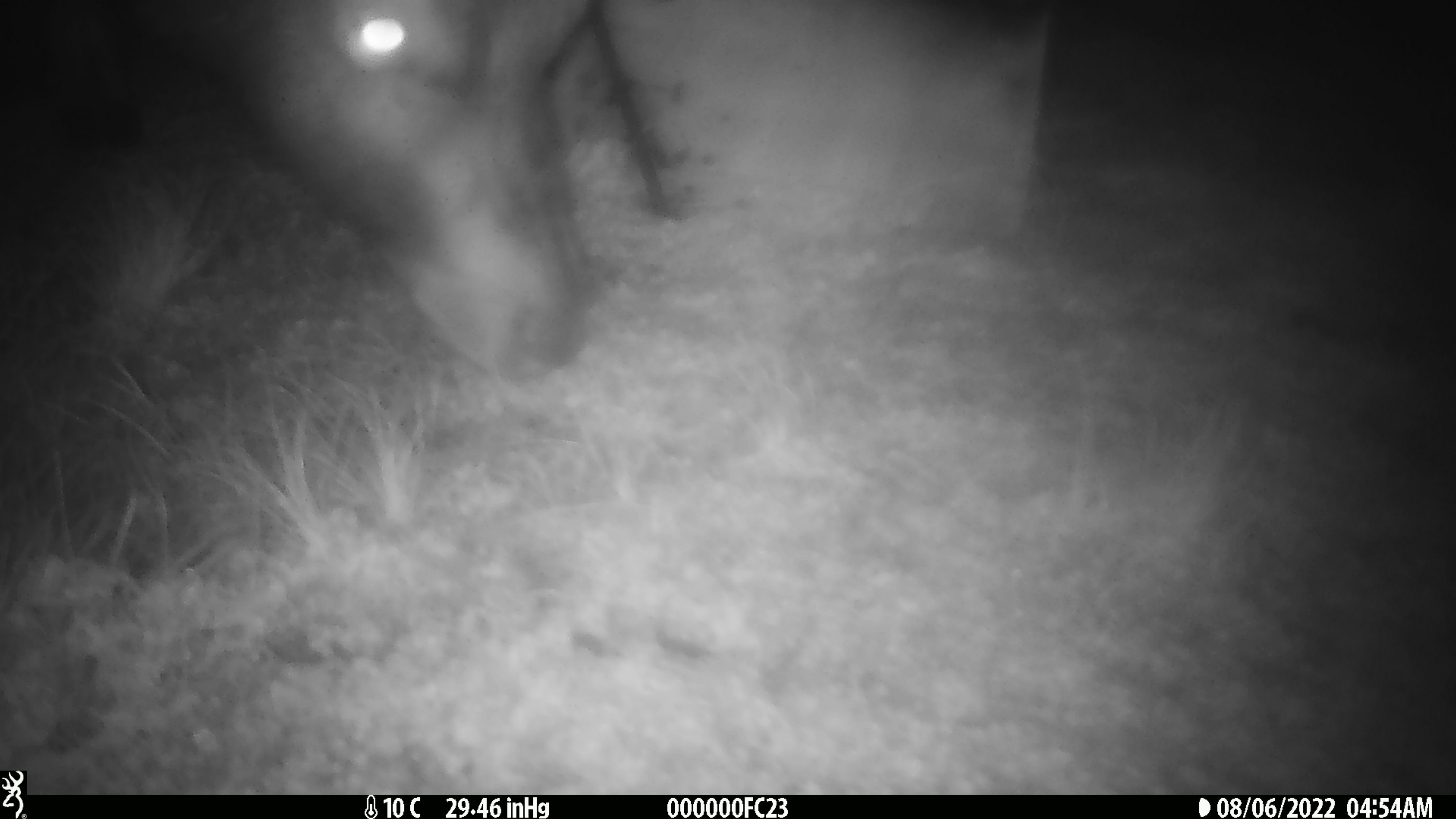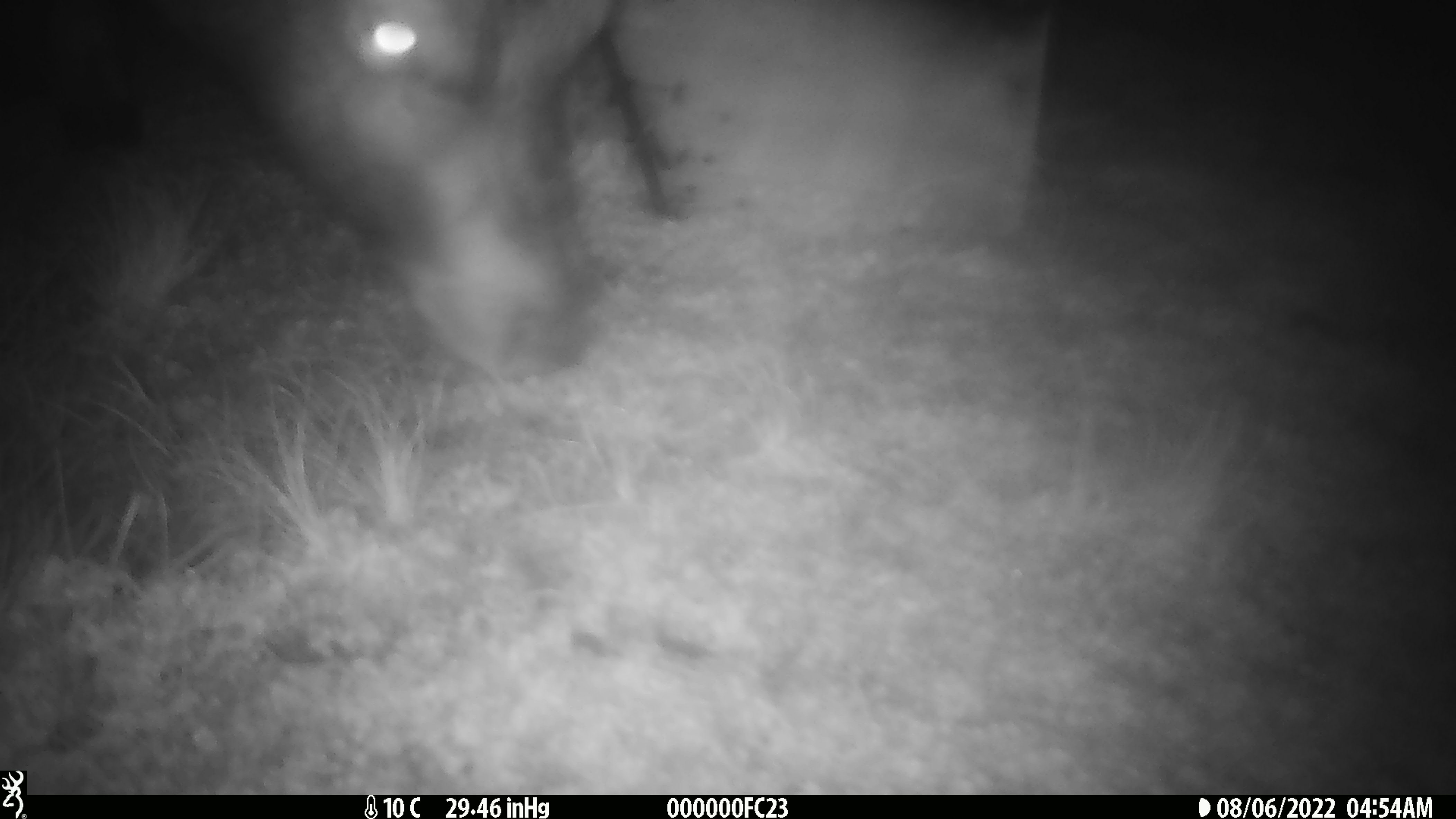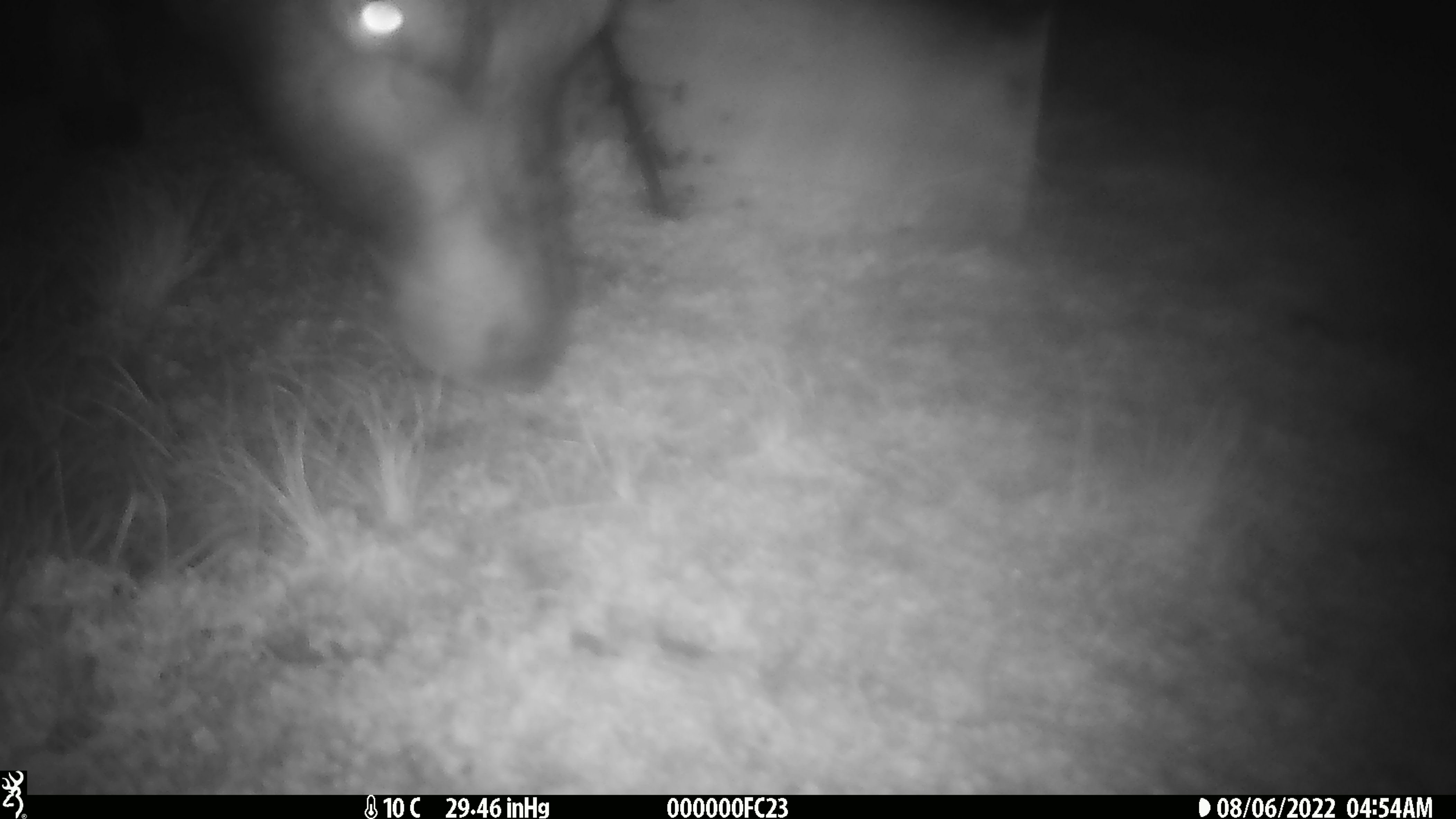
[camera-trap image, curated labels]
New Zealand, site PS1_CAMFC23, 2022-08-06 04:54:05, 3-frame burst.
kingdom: Animalia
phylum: Chordata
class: Mammalia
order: Artiodactyla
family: Cervidae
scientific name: Cervidae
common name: deer